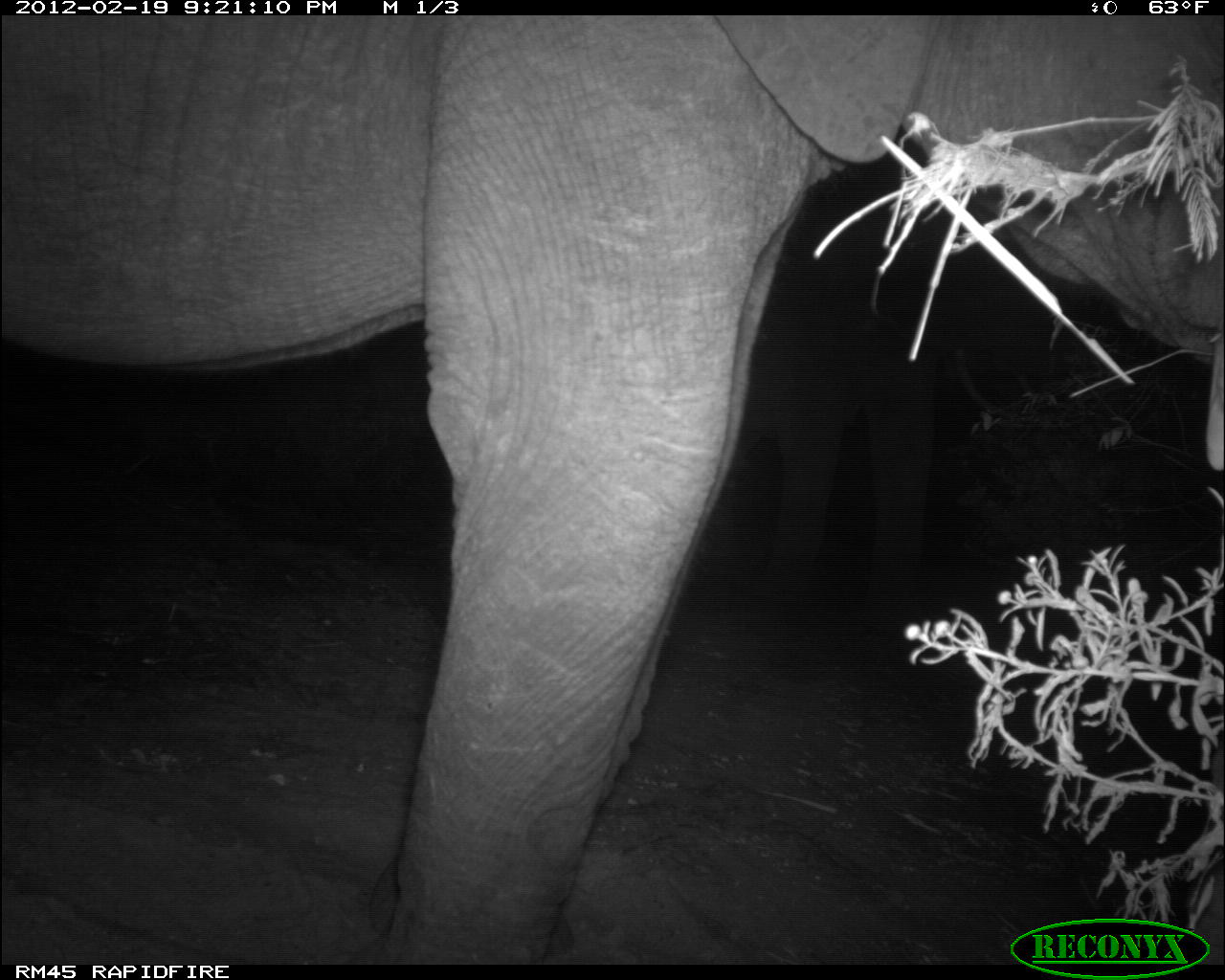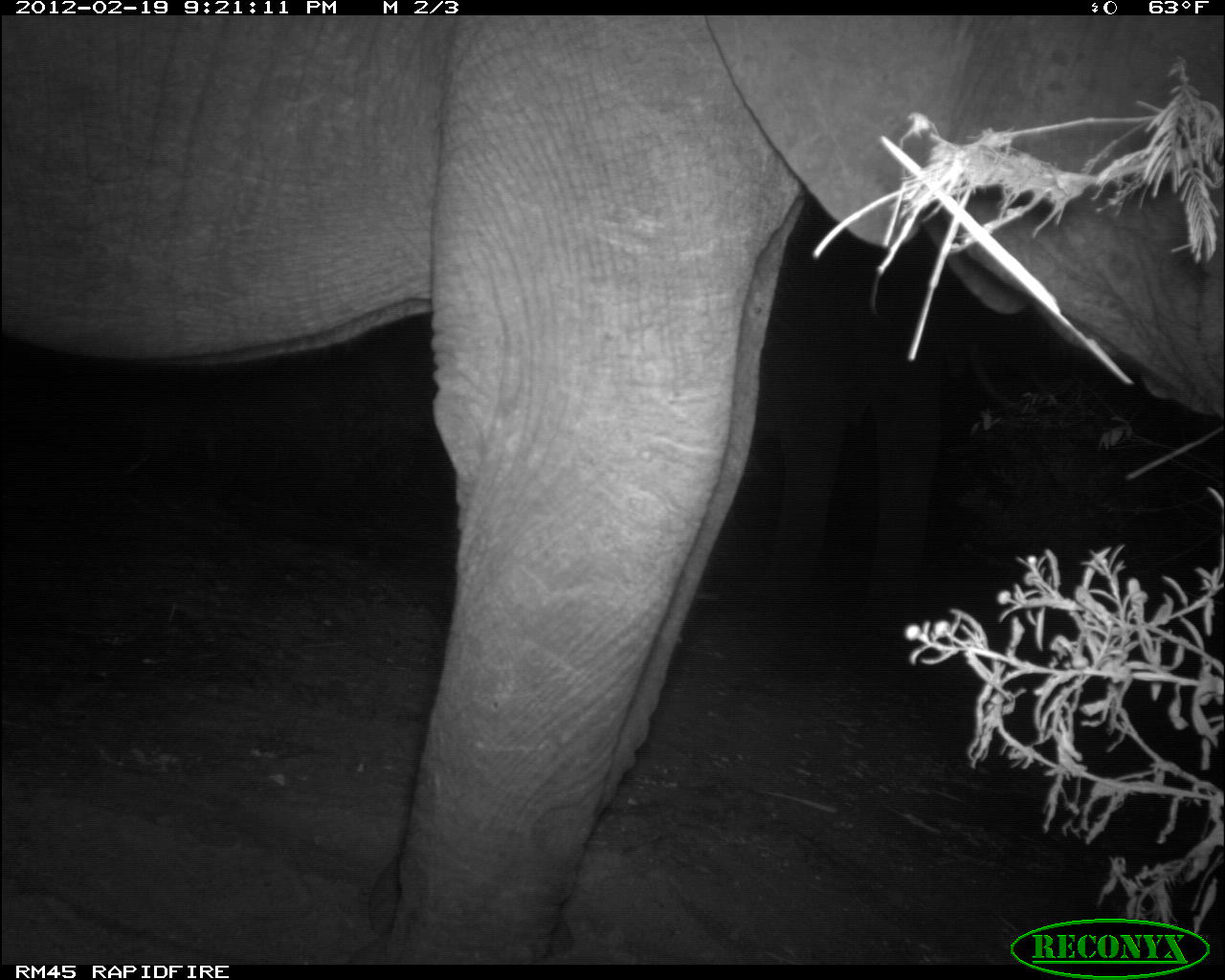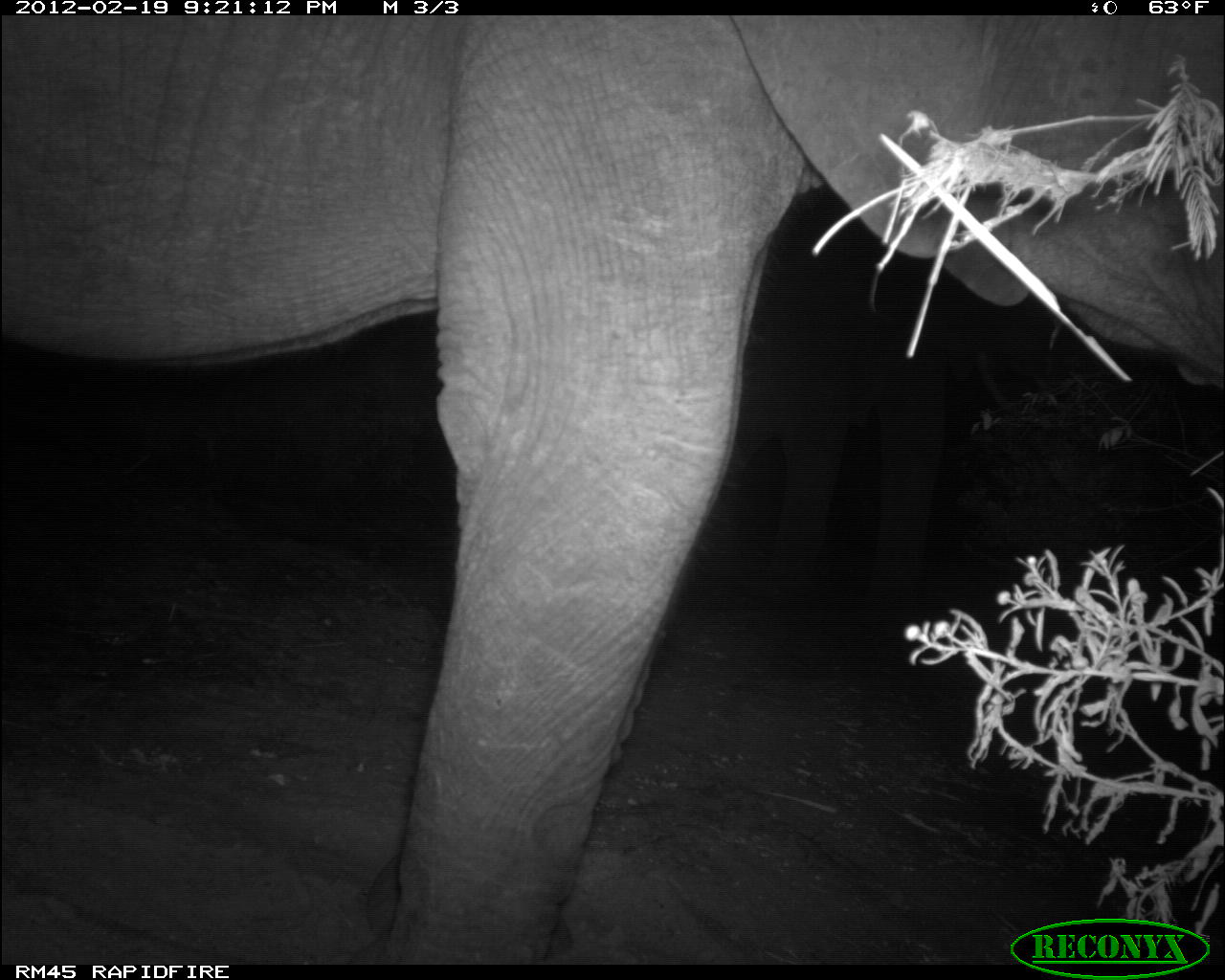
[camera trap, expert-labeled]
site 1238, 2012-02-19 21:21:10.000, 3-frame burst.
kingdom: Animalia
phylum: Chordata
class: Mammalia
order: Proboscidea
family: Elephantidae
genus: Loxodonta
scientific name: Loxodonta africana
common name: african bush elephant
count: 2